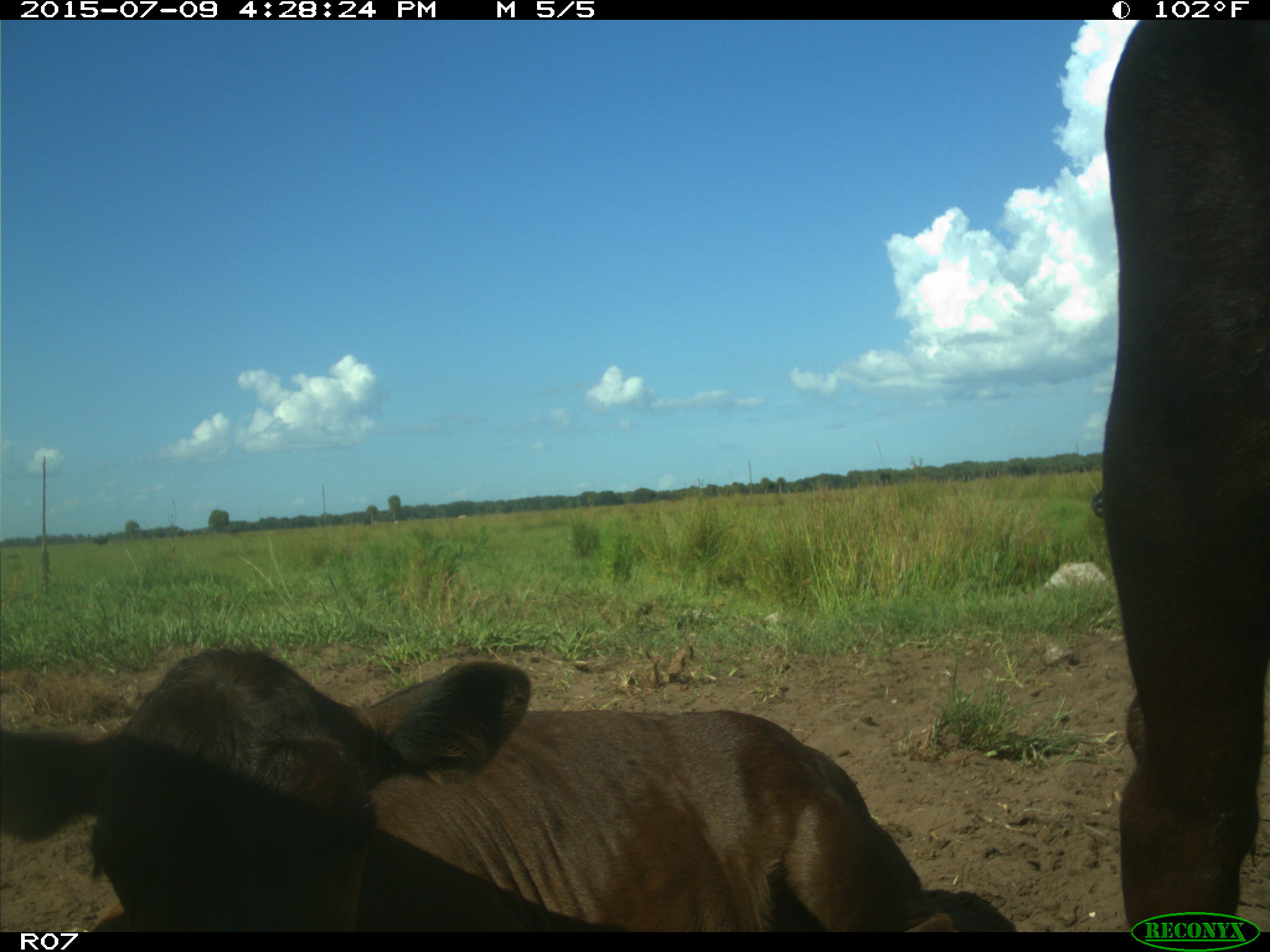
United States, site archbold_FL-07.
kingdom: Animalia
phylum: Chordata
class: Mammalia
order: Artiodactyla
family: Bovidae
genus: Bos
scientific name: Bos taurus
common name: domestic cow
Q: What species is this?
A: Bos taurus (domestic cow).